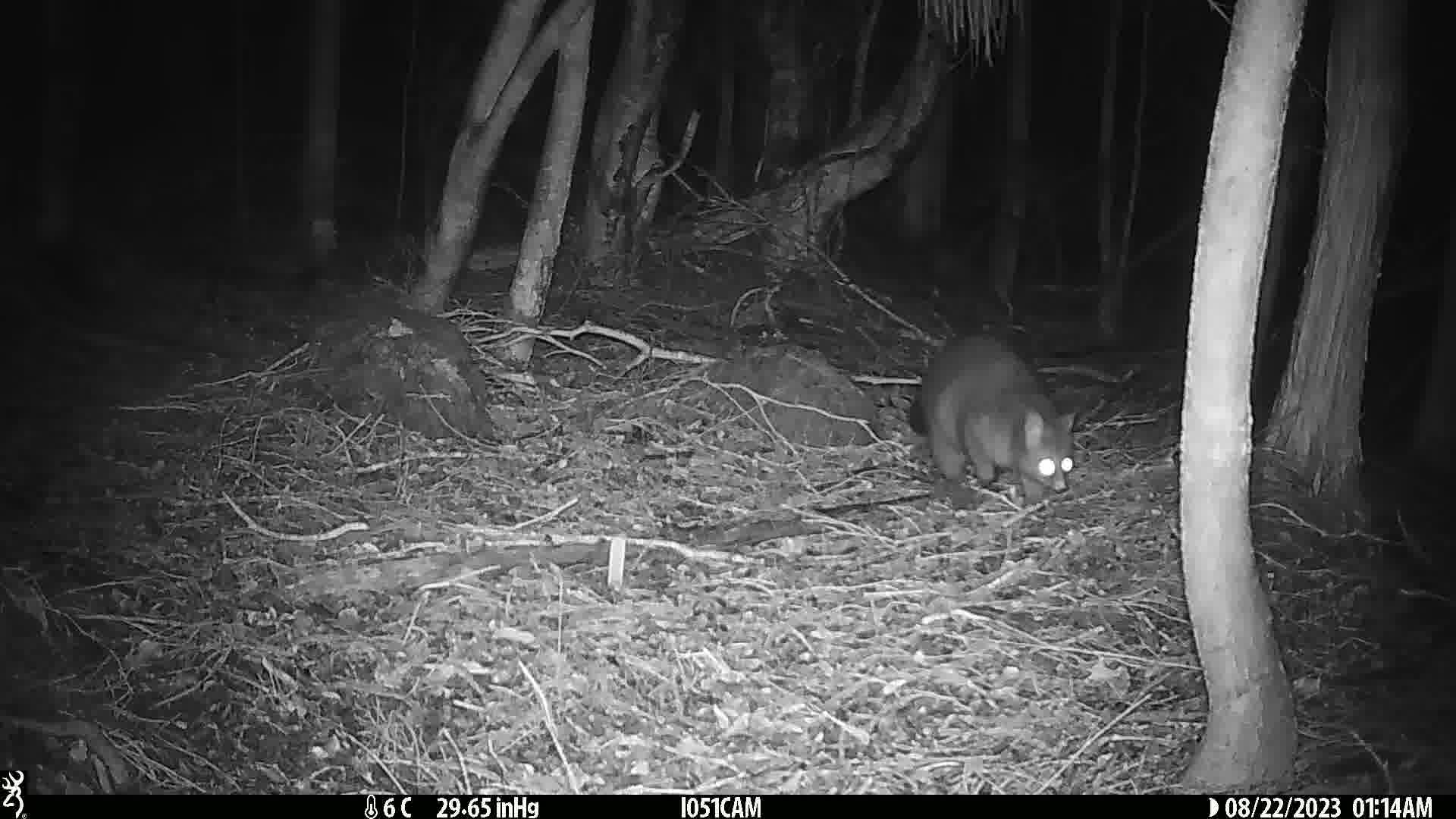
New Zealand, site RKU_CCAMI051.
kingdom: Animalia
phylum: Chordata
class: Mammalia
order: Diprotodontia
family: Phalangeridae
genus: Trichosurus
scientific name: Trichosurus vulpecula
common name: common brushtail possum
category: possum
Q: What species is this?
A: Possum (common brushtail possum) (Trichosurus vulpecula).